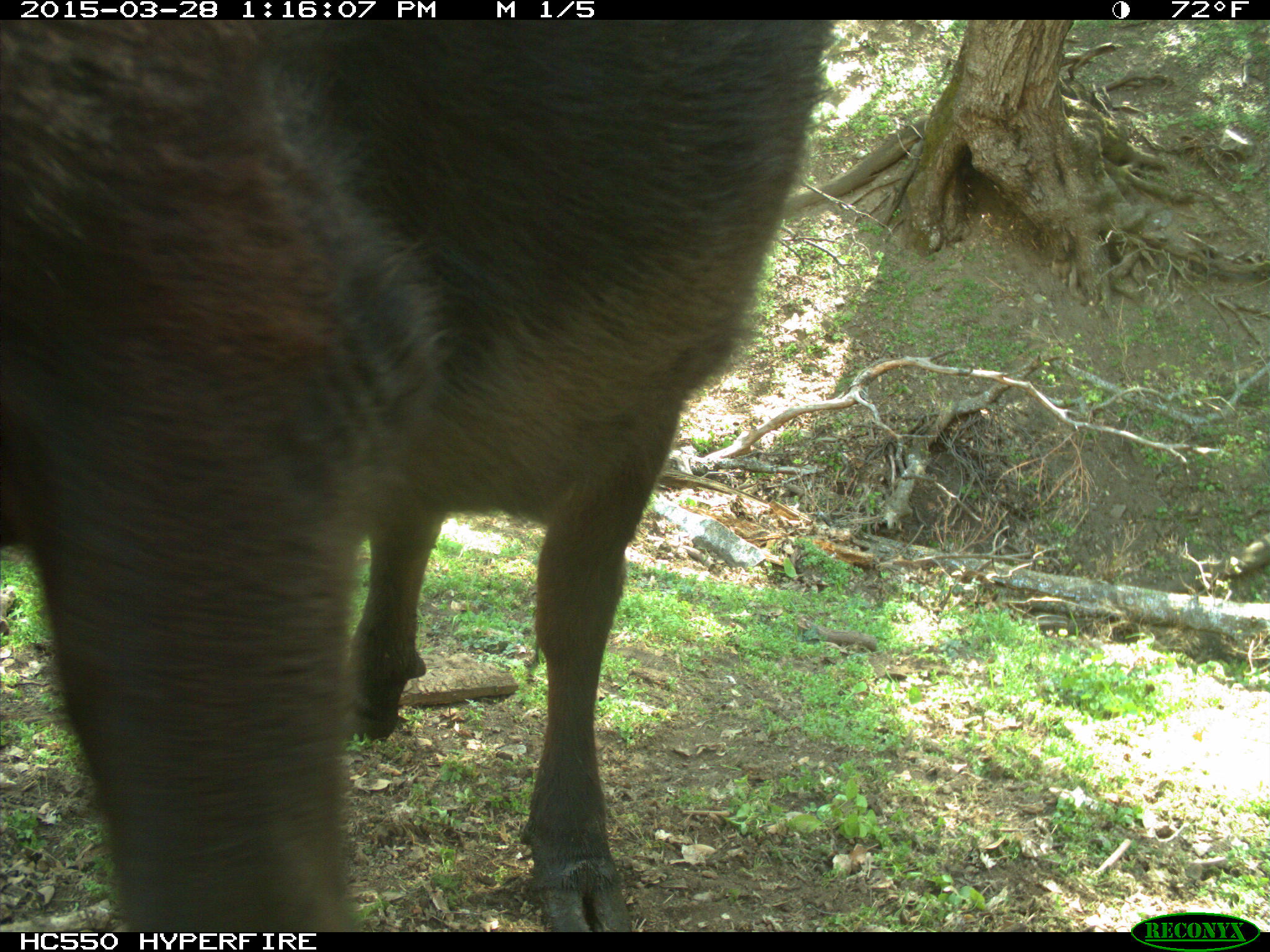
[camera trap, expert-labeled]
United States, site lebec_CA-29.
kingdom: Animalia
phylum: Chordata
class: Mammalia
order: Artiodactyla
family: Bovidae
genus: Bos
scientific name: Bos taurus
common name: domestic cow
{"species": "Bos taurus (domestic cow)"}